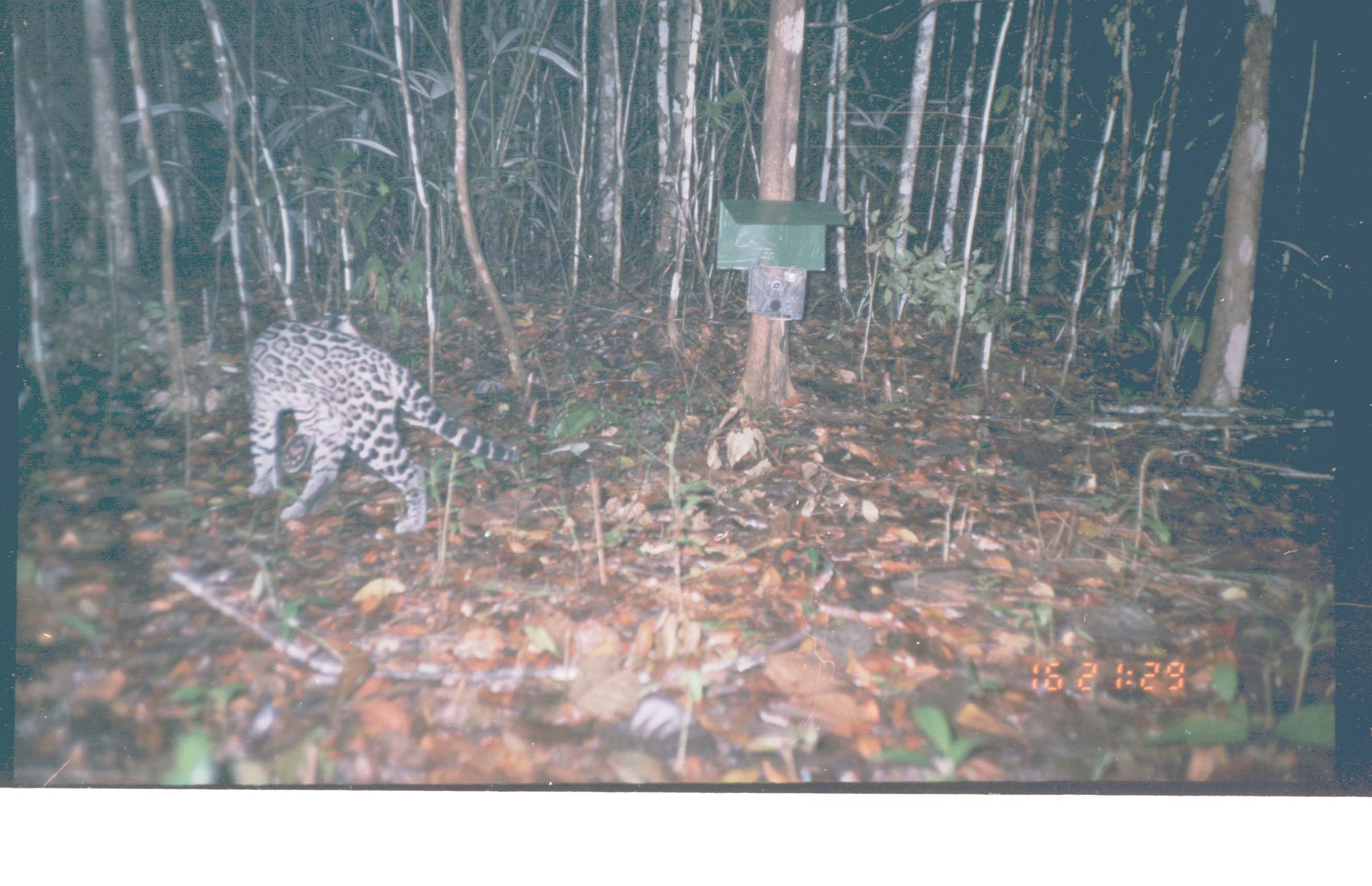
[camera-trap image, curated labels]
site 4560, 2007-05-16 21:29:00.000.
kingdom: Animalia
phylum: Chordata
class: Mammalia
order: Carnivora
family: Felidae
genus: Leopardus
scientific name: Leopardus pardalis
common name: ocelot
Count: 1.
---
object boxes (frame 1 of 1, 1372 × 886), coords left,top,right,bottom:
leopardus pardalis: 241,309,520,533